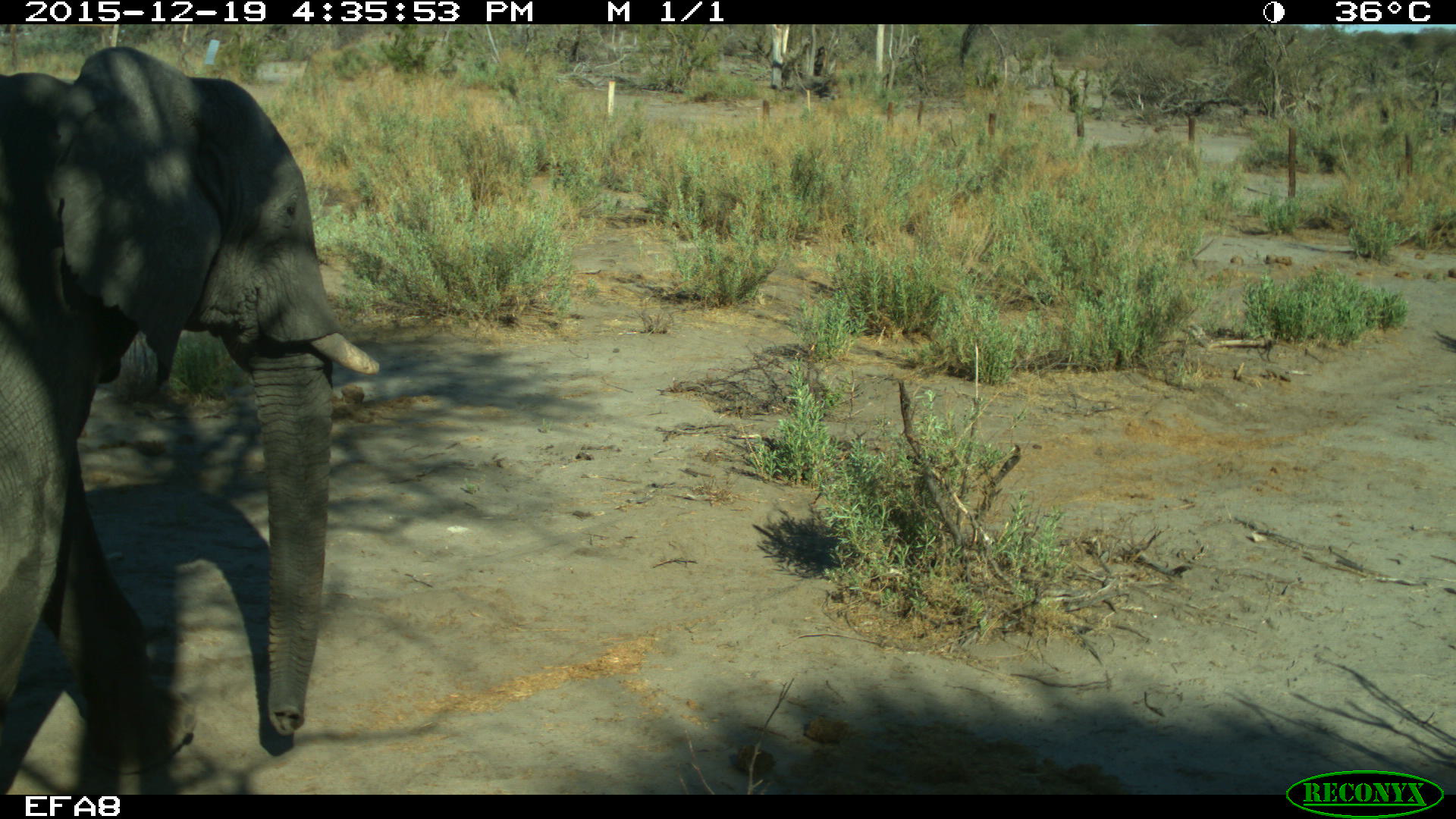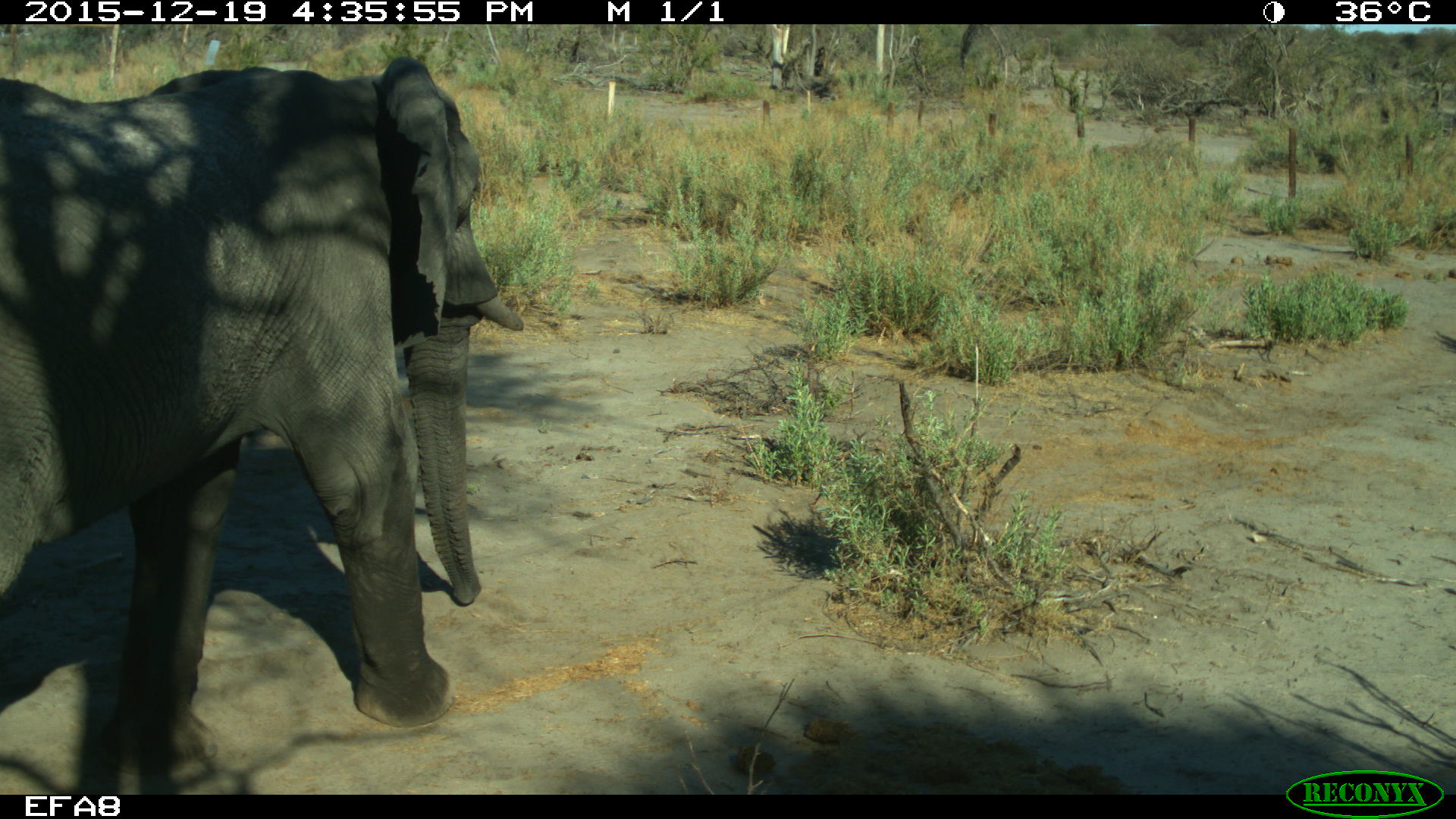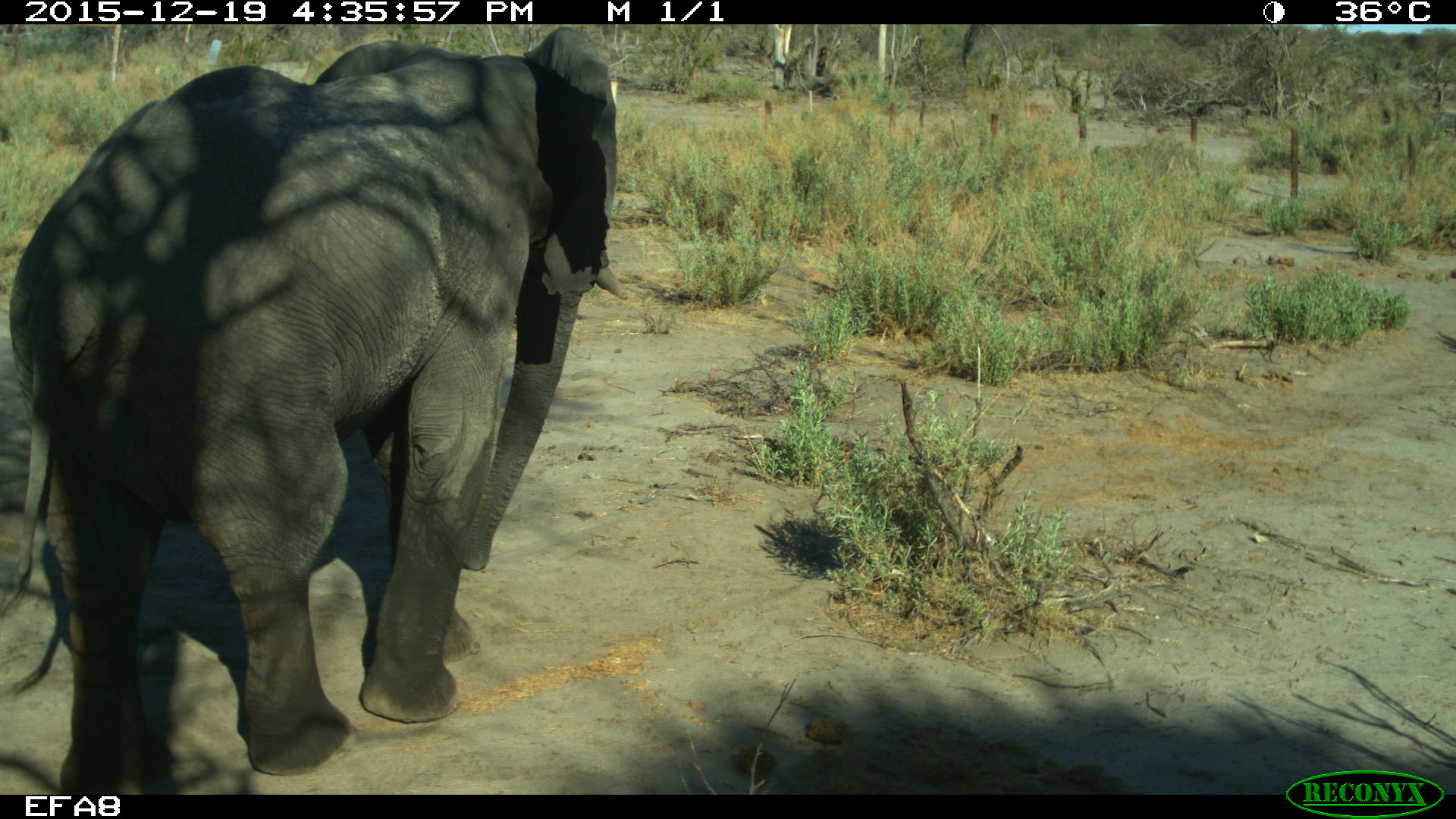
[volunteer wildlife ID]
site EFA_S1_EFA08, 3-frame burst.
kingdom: Animalia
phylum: Chordata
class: Mammalia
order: Proboscidea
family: Elephantidae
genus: Loxodonta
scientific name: Loxodonta africana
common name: african bush elephant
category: elephant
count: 1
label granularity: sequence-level